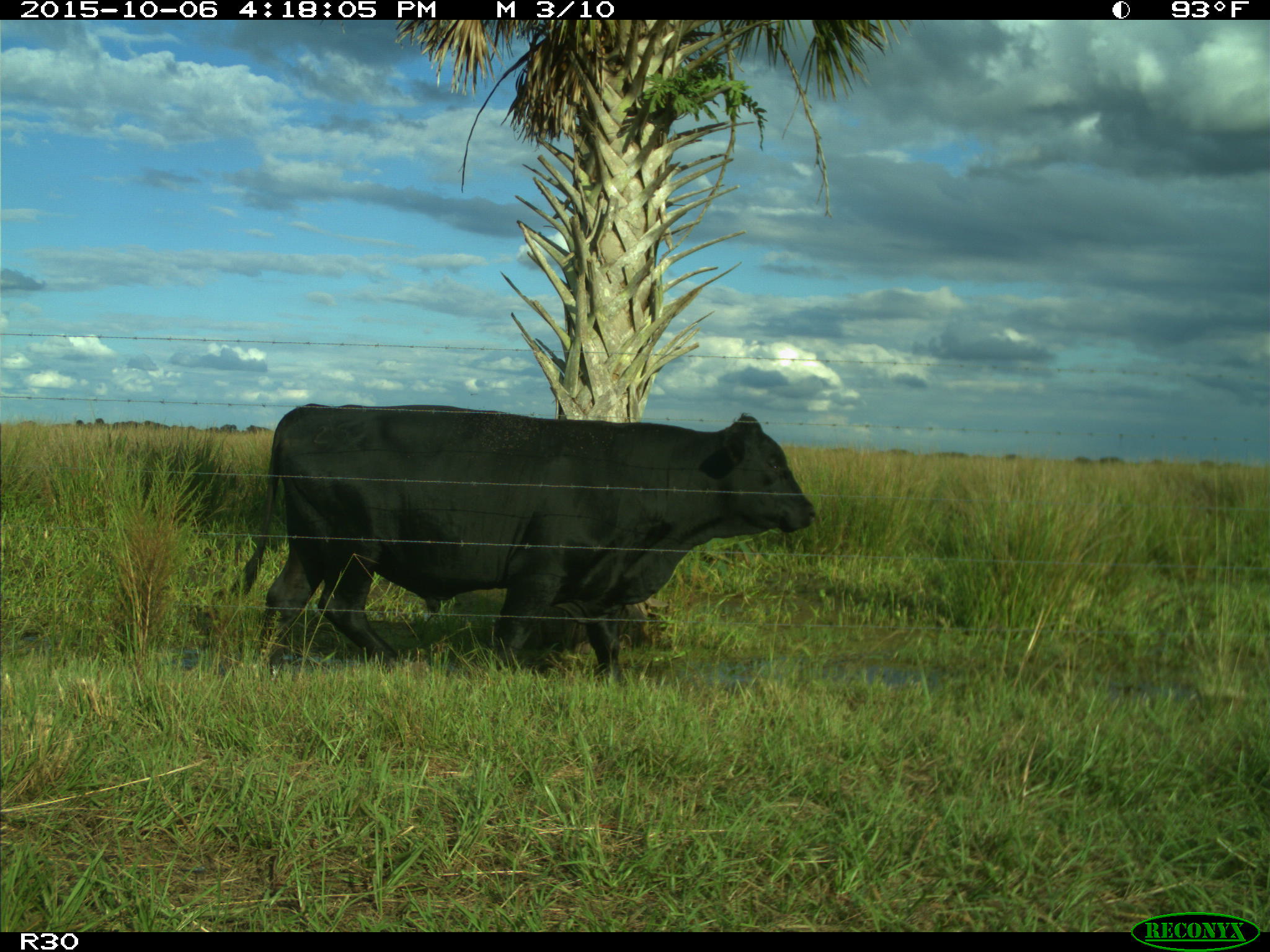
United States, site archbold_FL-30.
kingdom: Animalia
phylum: Chordata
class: Mammalia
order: Artiodactyla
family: Bovidae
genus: Bos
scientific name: Bos taurus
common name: domestic cow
Bos taurus (domestic cow).